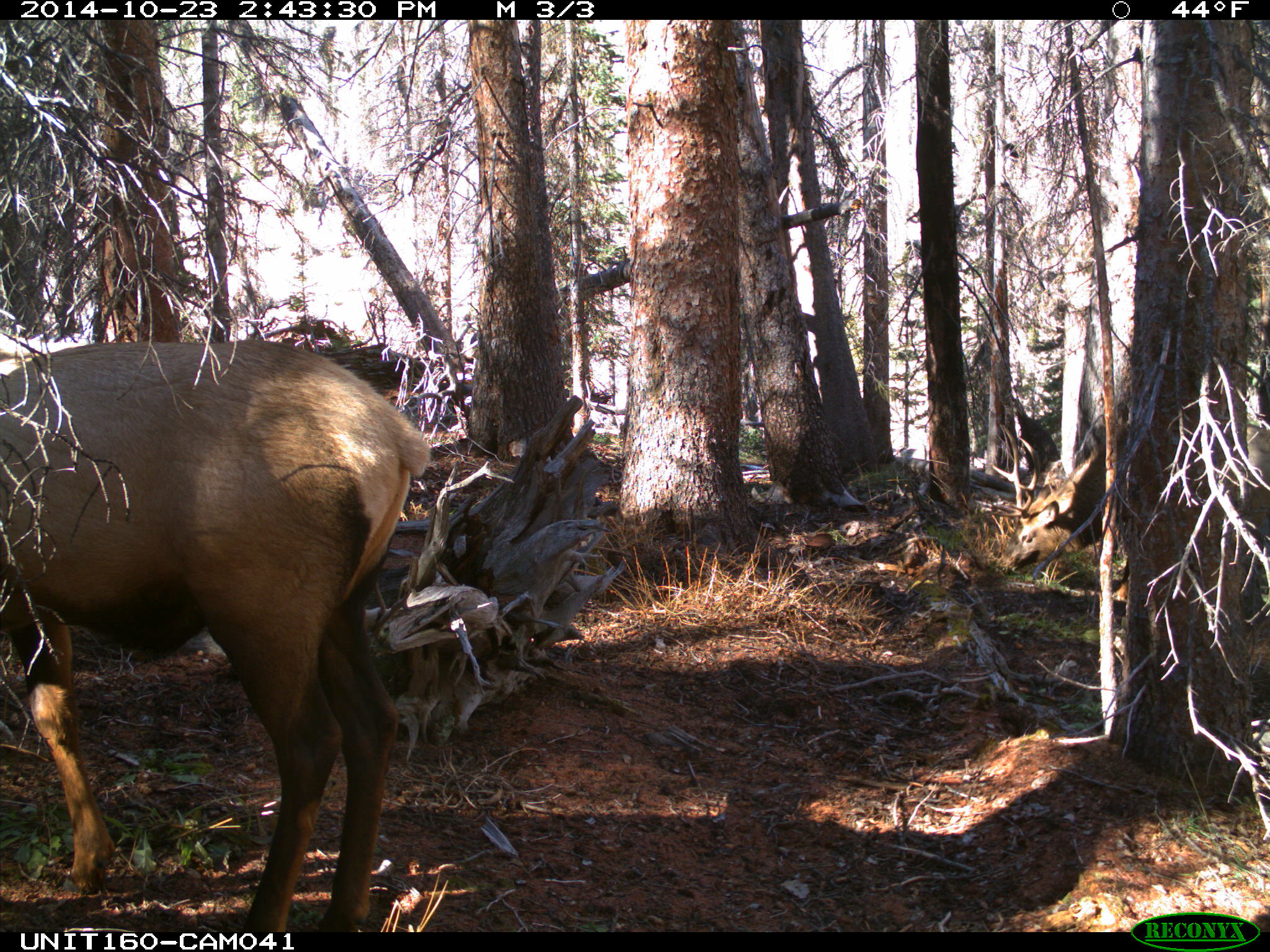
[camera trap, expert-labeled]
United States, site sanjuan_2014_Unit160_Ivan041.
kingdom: Animalia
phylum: Chordata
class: Mammalia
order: Artiodactyla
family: Cervidae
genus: Cervus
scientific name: Cervus elaphus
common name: red deer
Cervus elaphus (red deer).